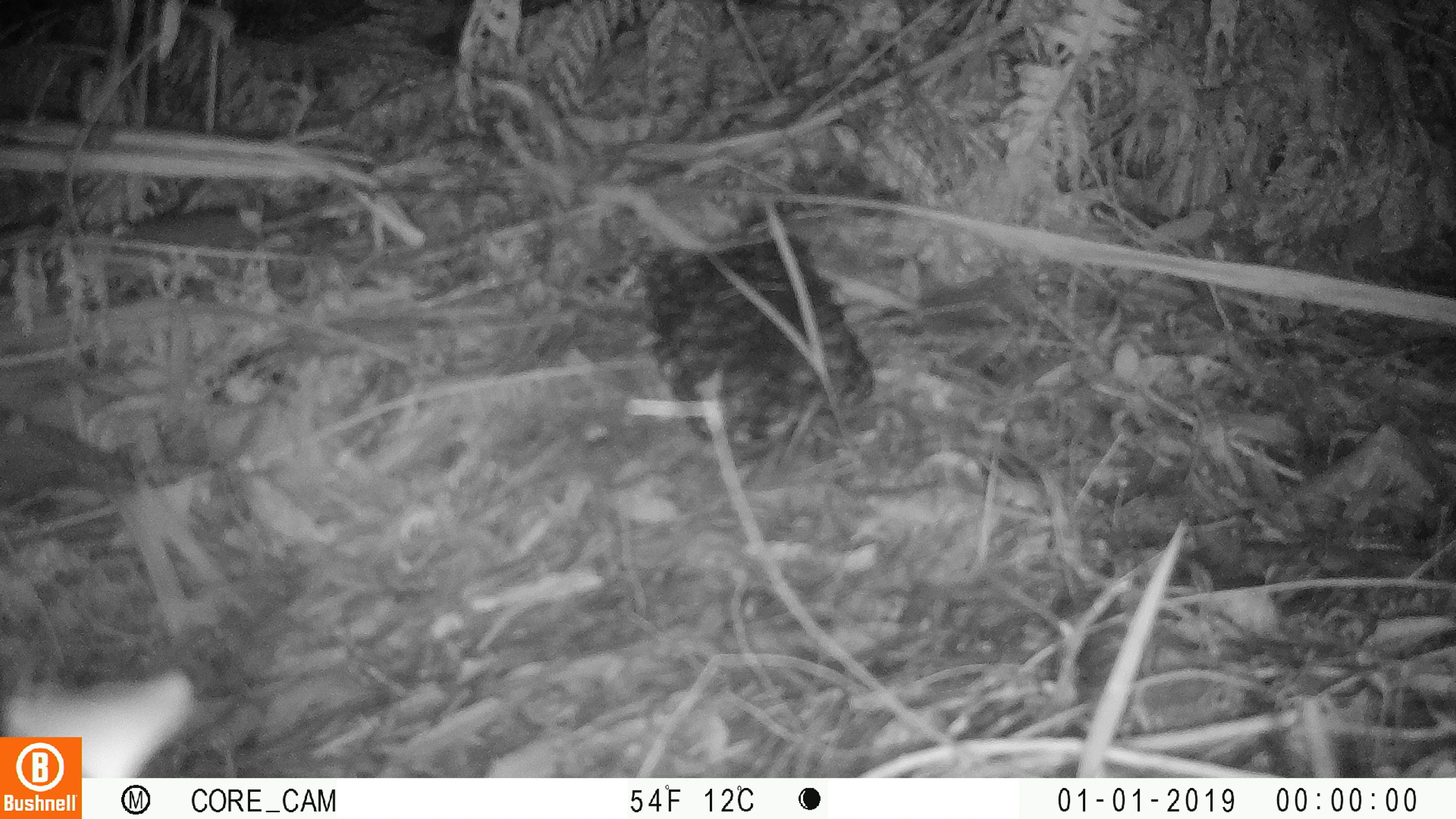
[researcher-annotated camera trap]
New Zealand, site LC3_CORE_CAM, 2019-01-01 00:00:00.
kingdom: Animalia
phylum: Chordata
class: Mammalia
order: Rodentia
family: Muridae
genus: Rattus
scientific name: Rattus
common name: rat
Rat (Rattus).